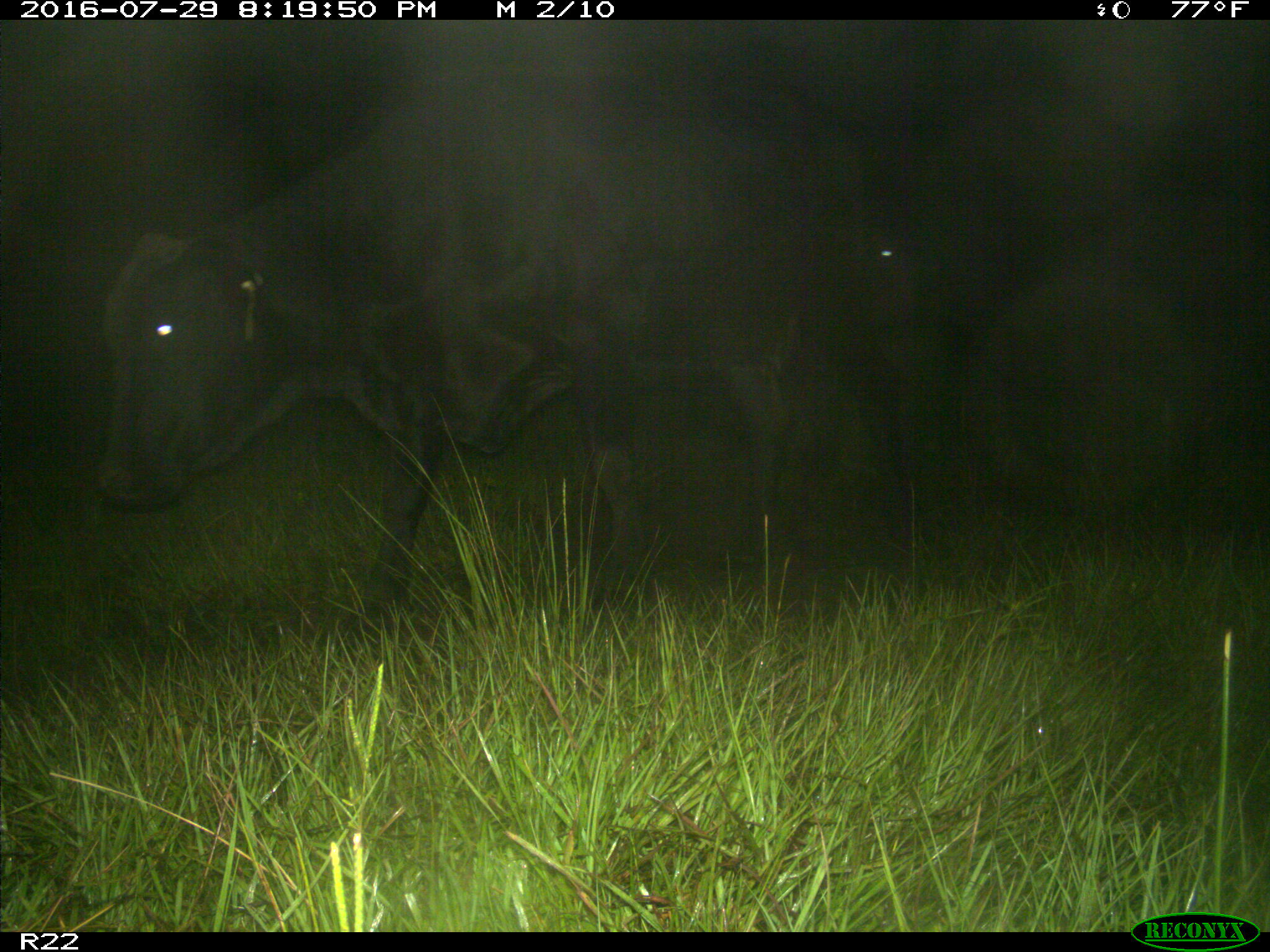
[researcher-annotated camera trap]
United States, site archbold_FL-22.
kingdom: Animalia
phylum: Chordata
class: Mammalia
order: Artiodactyla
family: Bovidae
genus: Bos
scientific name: Bos taurus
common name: domestic cow